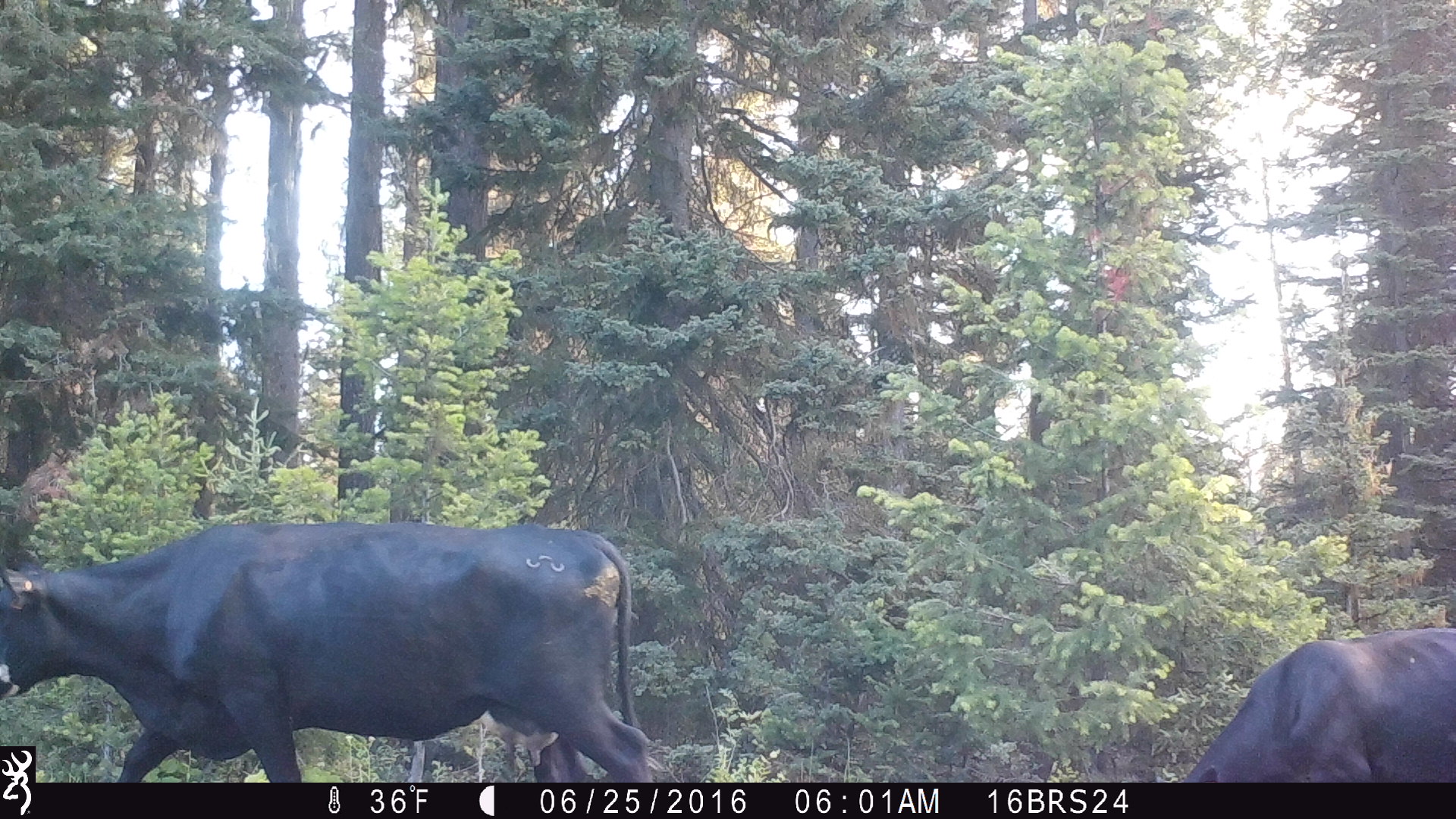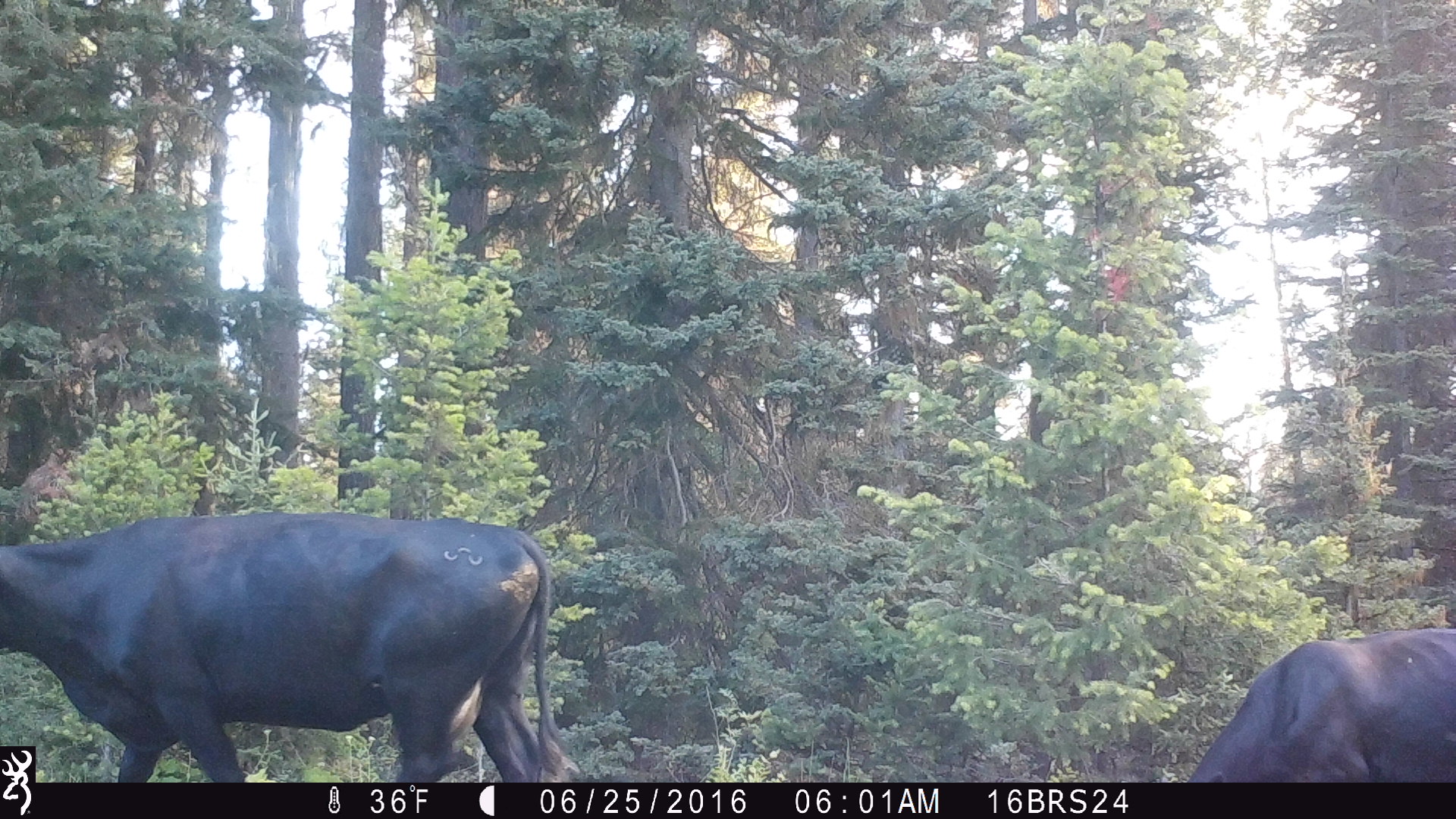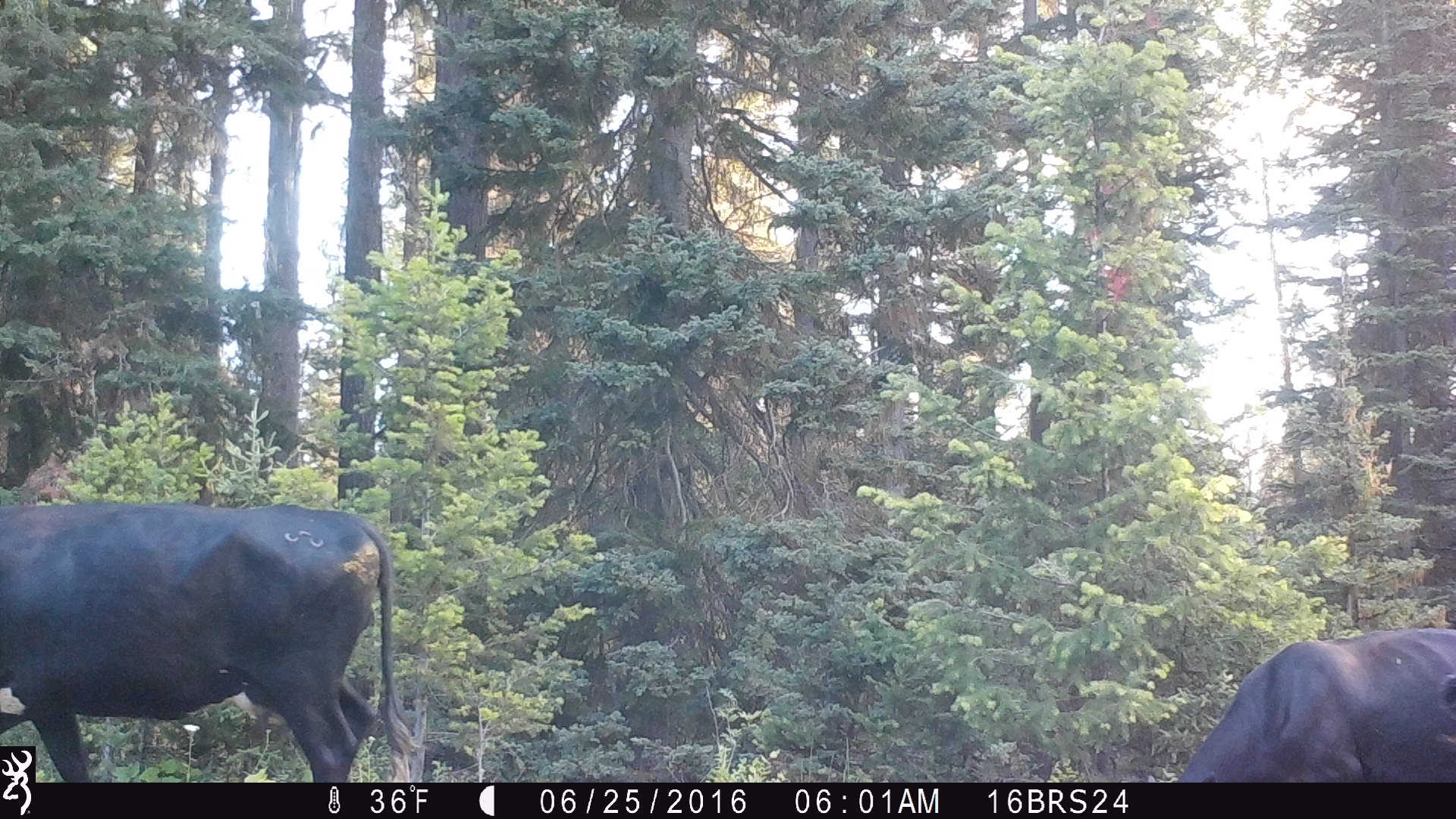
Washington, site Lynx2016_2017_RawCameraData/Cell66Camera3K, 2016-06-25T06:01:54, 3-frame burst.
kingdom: Animalia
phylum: Chordata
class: Mammalia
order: Artiodactyla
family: Bovidae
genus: Bos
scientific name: Bos taurus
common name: domestic cattle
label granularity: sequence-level